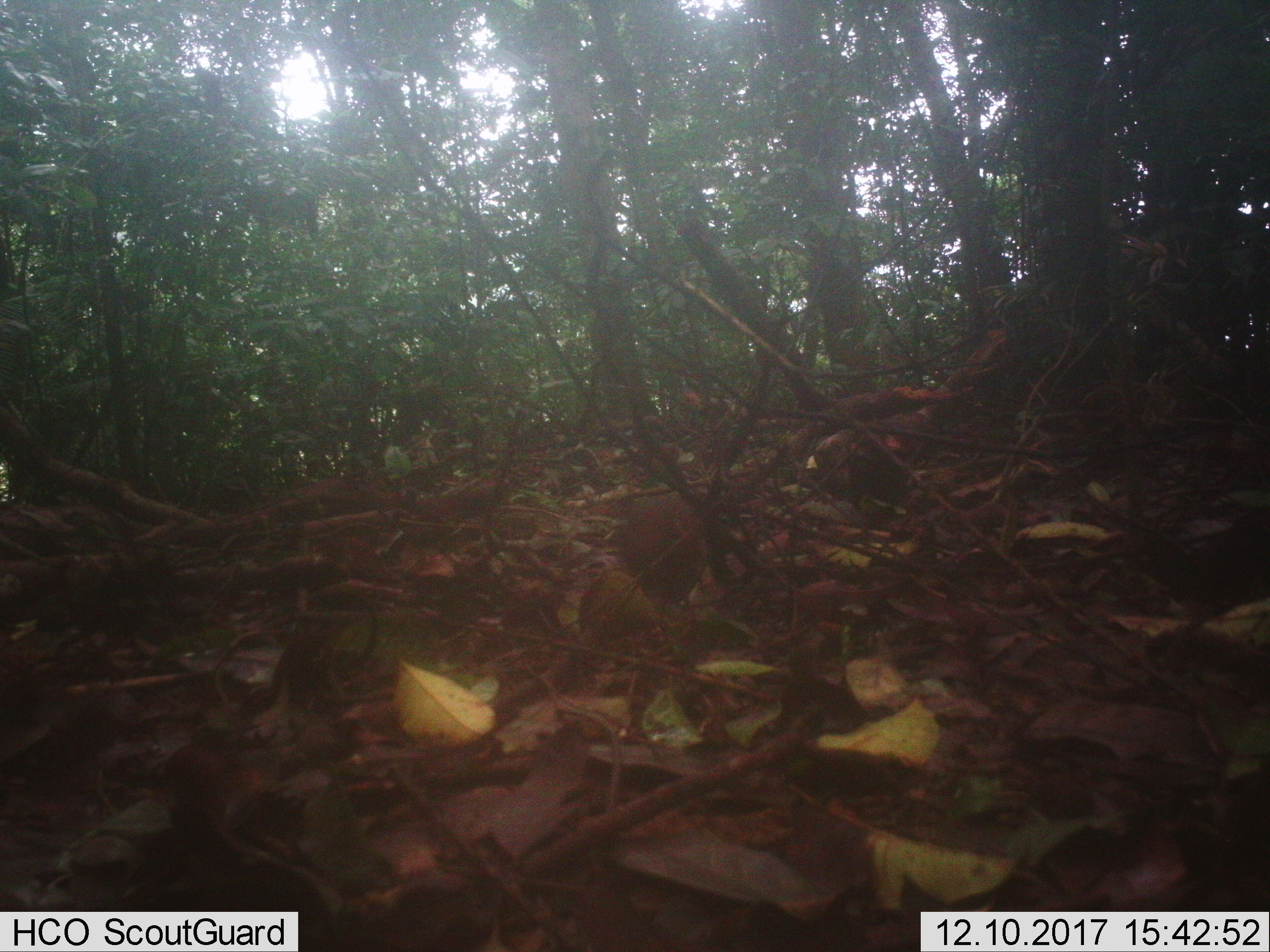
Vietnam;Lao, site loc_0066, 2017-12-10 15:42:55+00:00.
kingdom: Animalia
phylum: Chordata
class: Aves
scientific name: Aves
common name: bird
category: unidentified bird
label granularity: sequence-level